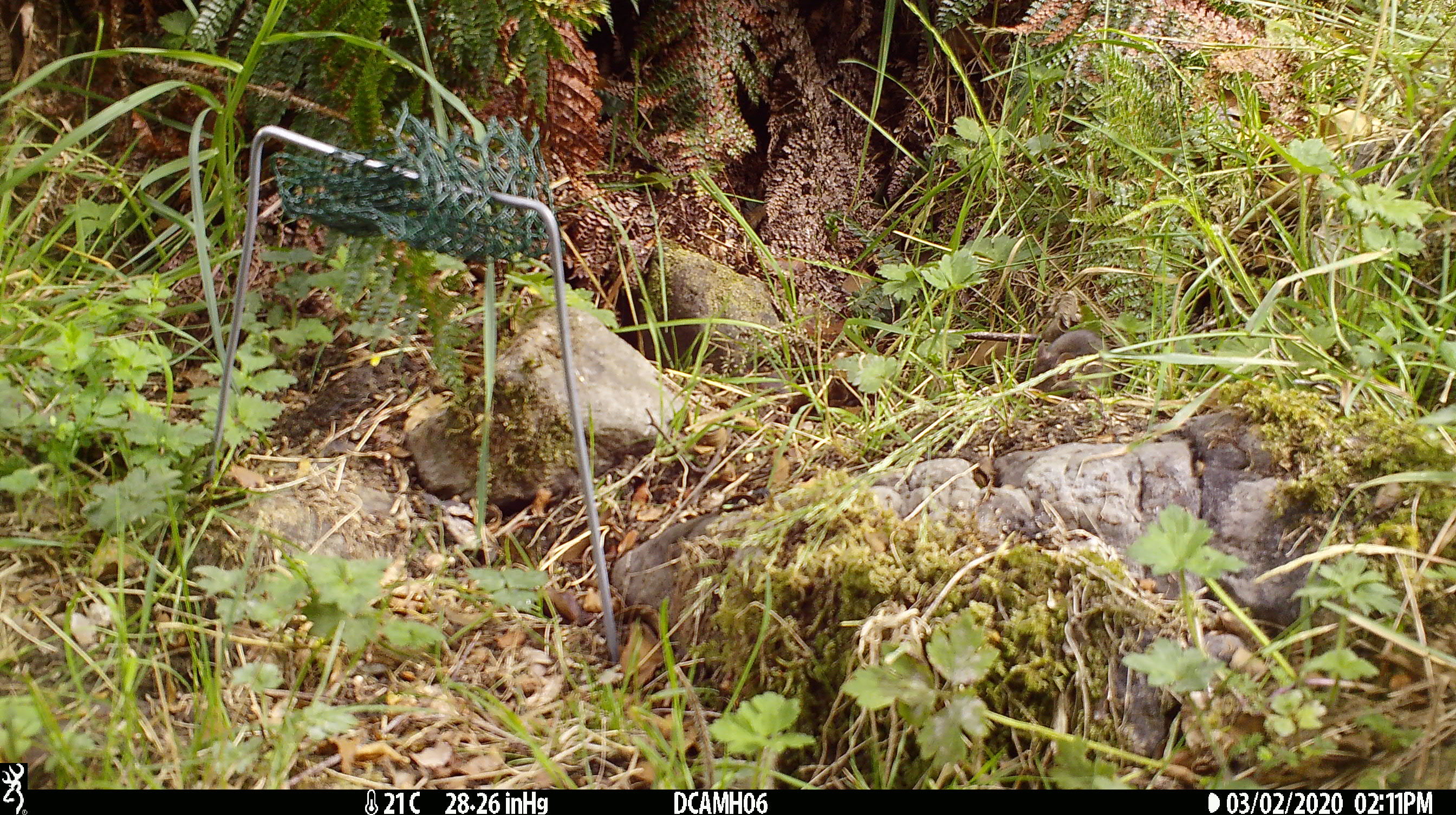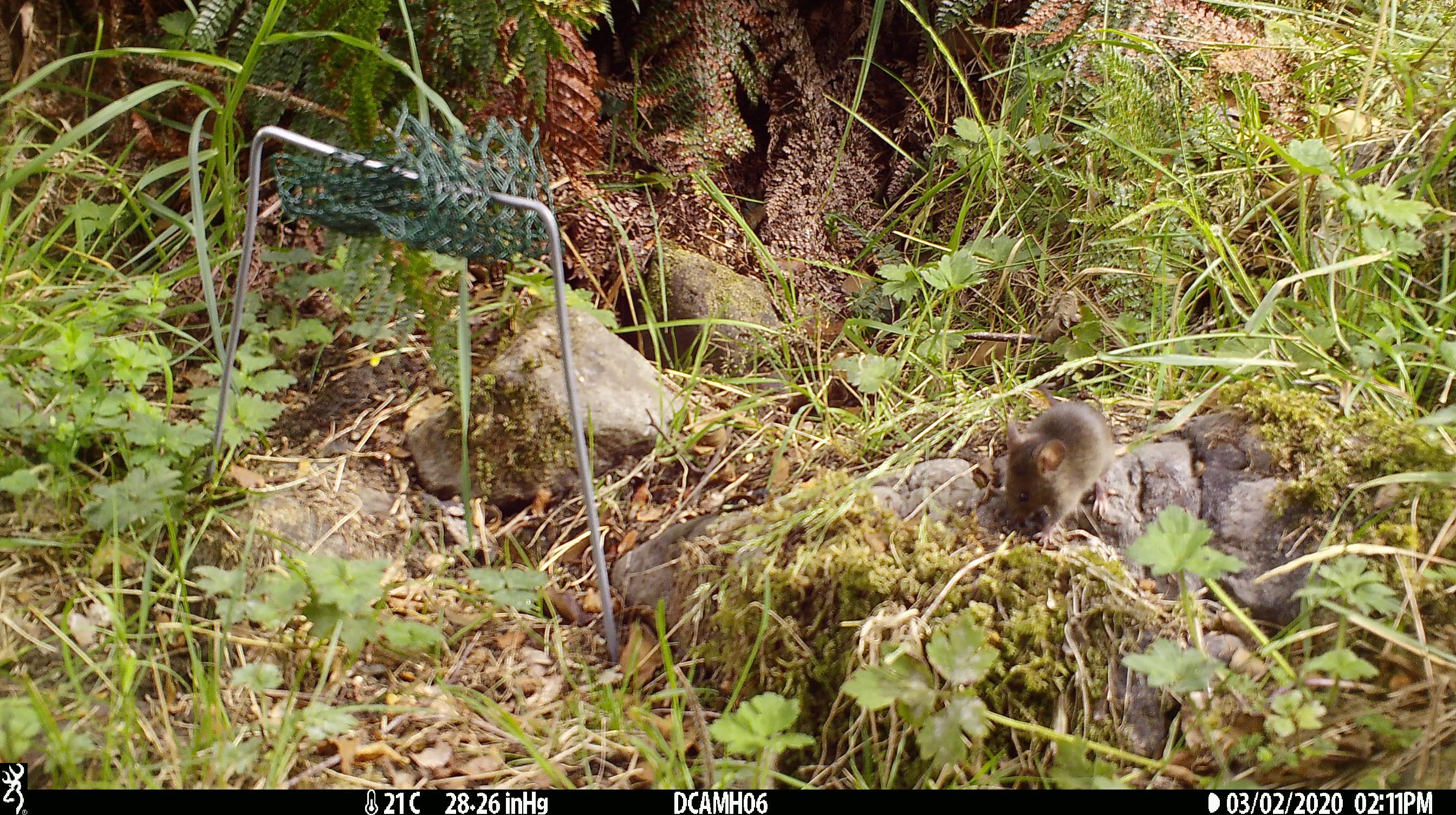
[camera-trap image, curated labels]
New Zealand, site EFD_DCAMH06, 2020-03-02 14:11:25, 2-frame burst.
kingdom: Animalia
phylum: Chordata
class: Mammalia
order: Rodentia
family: Muridae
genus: Mus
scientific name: Mus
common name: mouse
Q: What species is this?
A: Mouse (Mus).